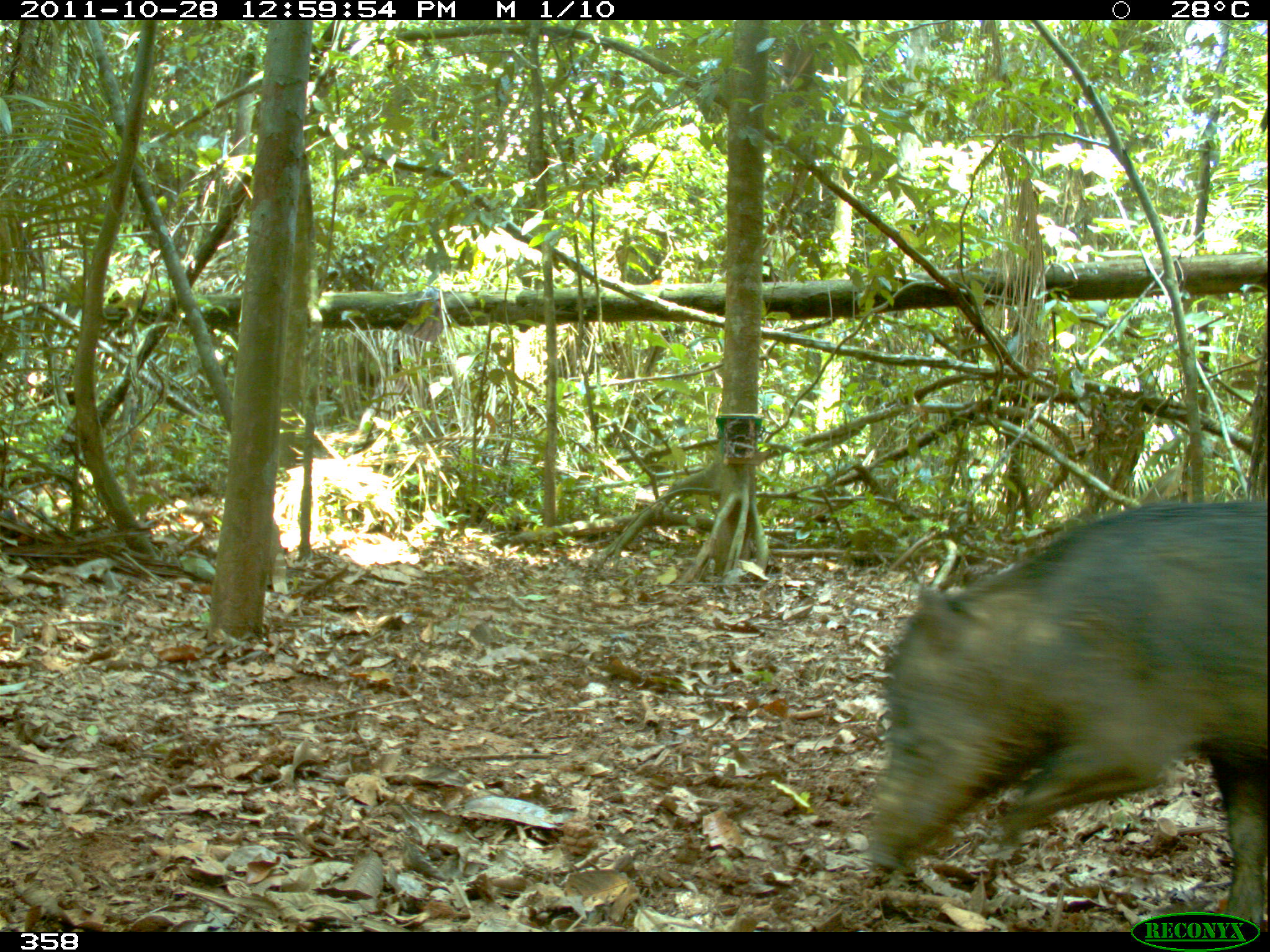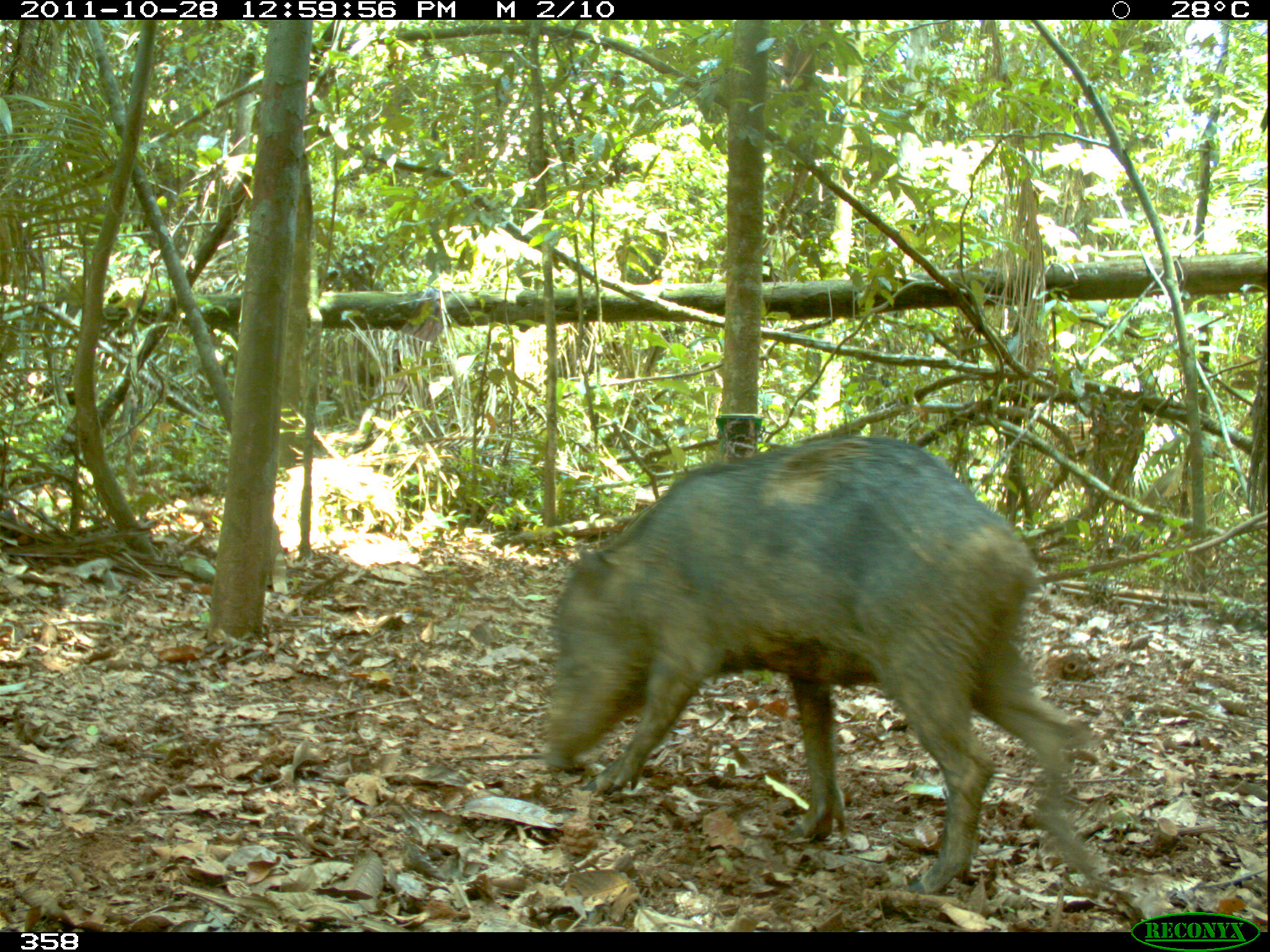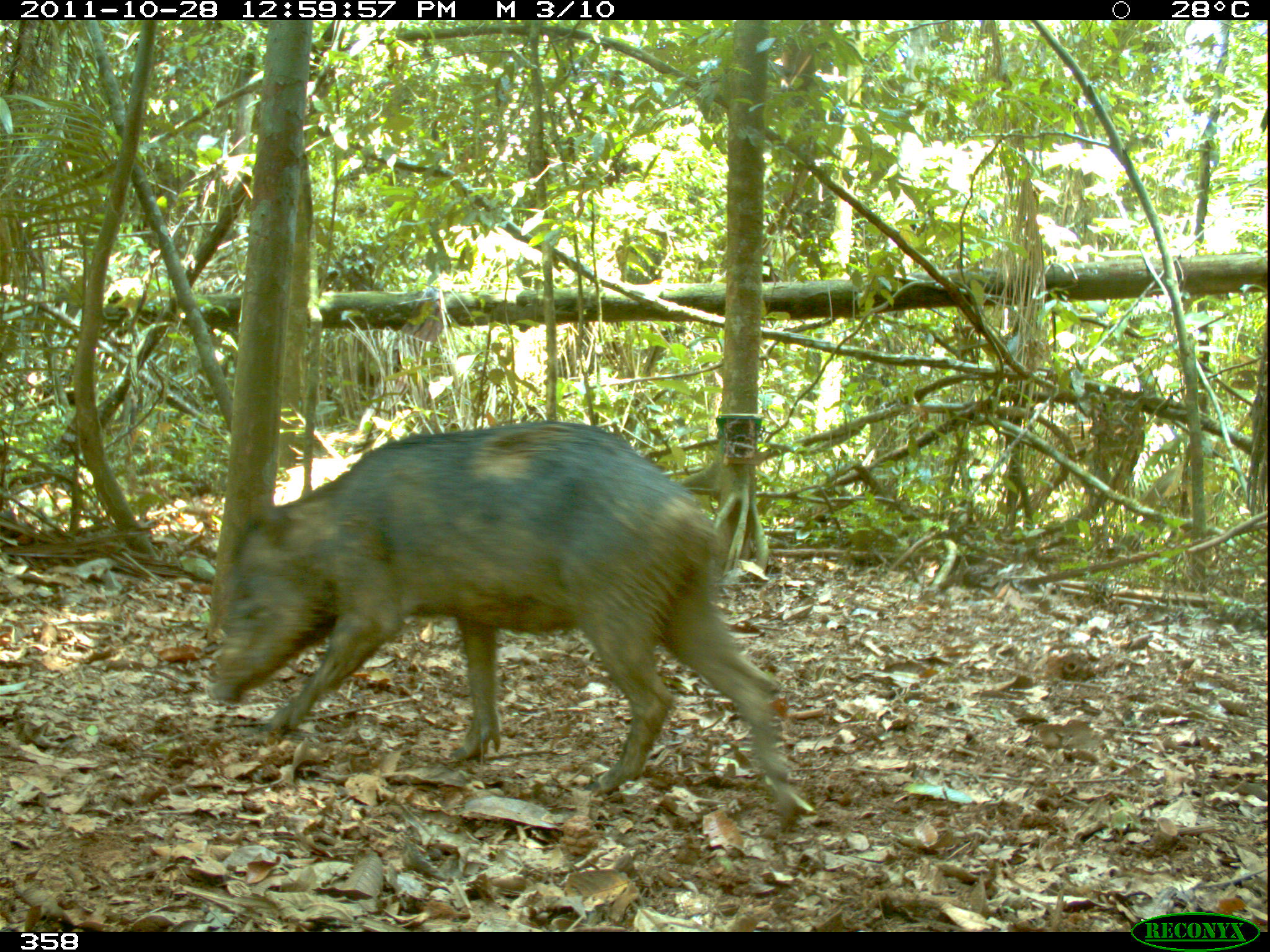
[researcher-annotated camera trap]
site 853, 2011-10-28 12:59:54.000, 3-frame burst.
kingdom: Animalia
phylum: Chordata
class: Mammalia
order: Artiodactyla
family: Tayassuidae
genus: Tayassu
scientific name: Tayassu pecari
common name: white-lipped peccary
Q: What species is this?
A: Tayassu pecari (white-lipped peccary).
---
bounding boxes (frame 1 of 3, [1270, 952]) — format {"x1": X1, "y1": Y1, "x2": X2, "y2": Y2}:
tayassu pecari: {"x1": 869, "y1": 496, "x2": 1267, "y2": 932}